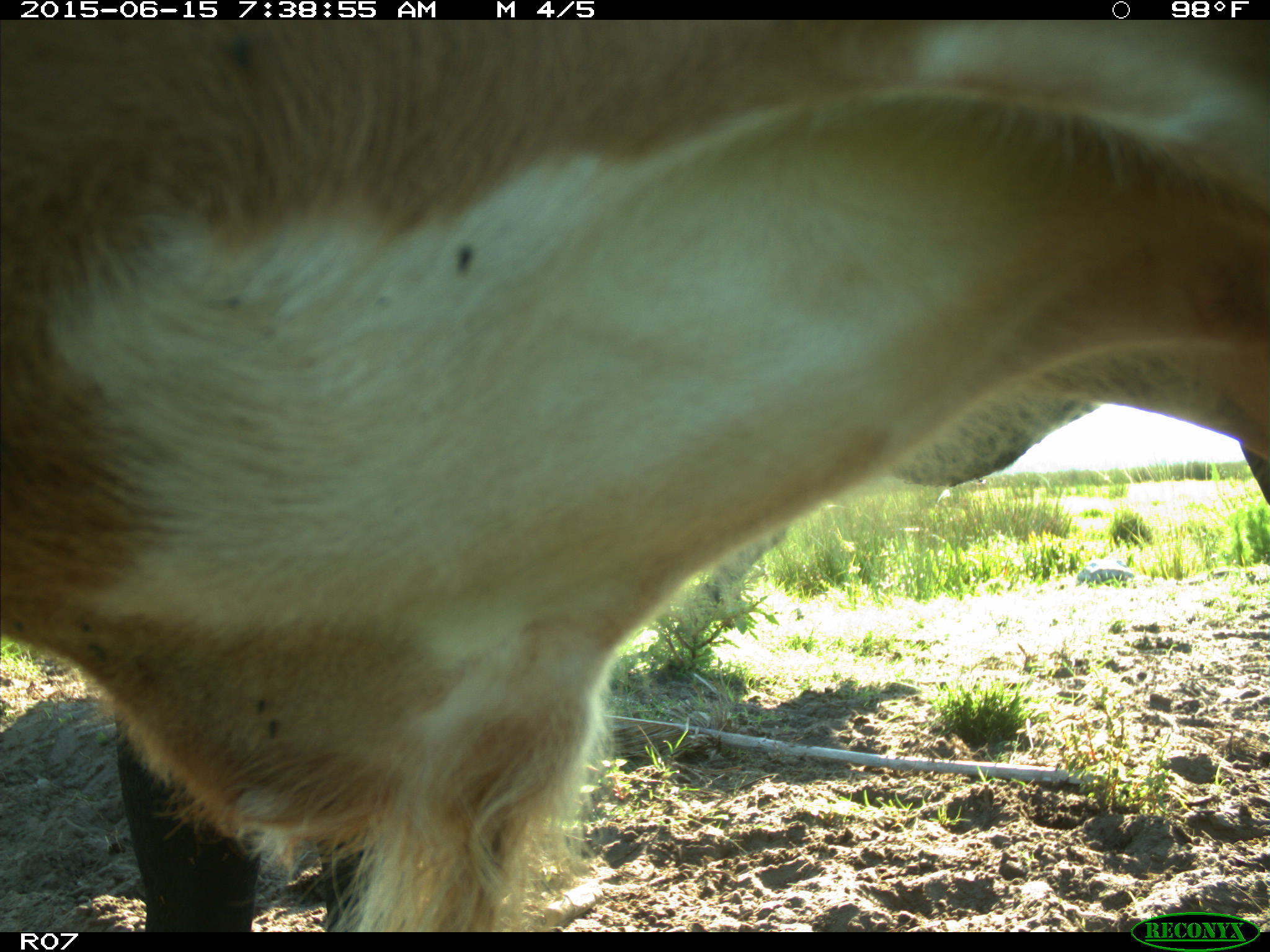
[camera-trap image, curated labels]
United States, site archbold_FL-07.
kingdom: Animalia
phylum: Chordata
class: Mammalia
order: Artiodactyla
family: Bovidae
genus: Bos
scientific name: Bos taurus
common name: domestic cow